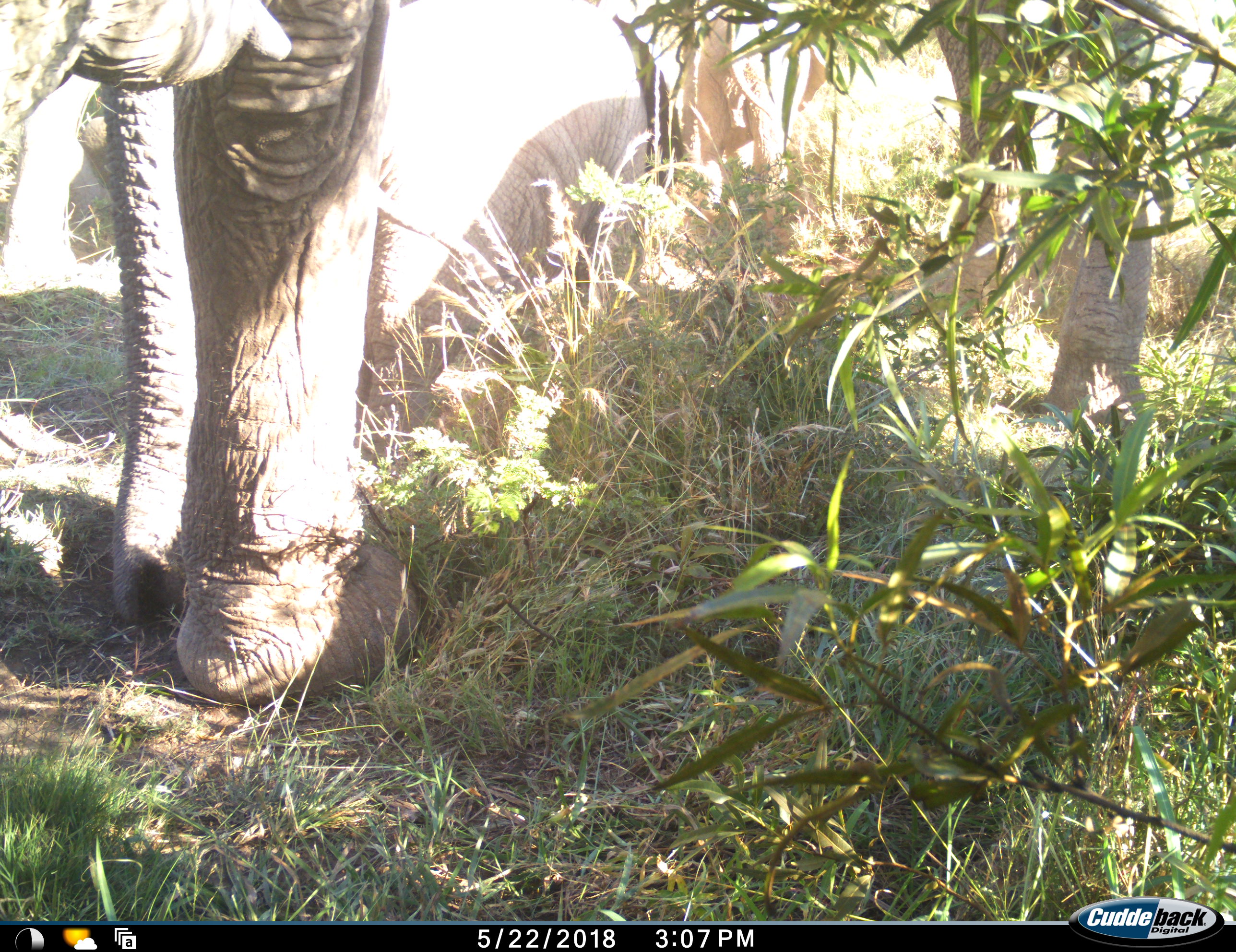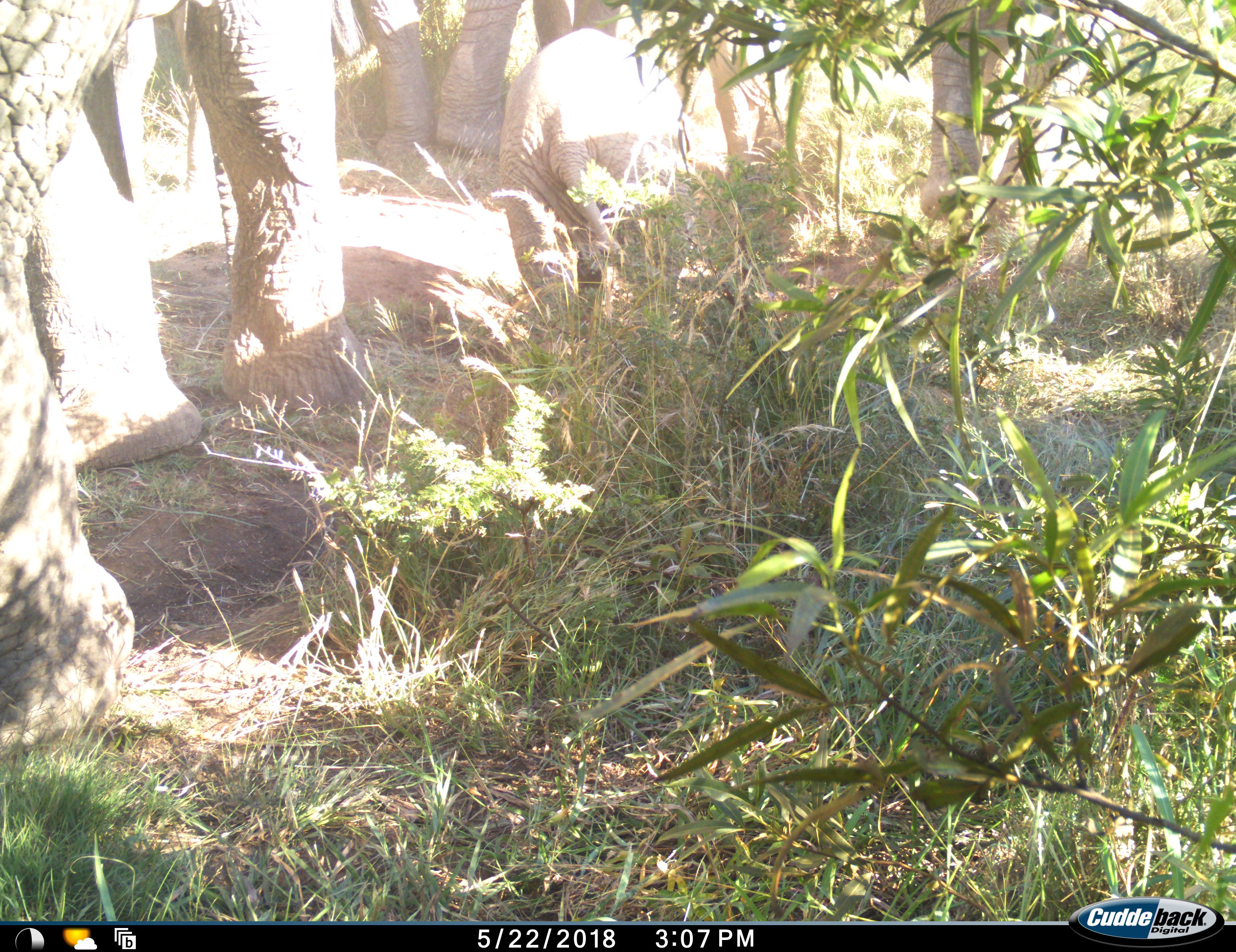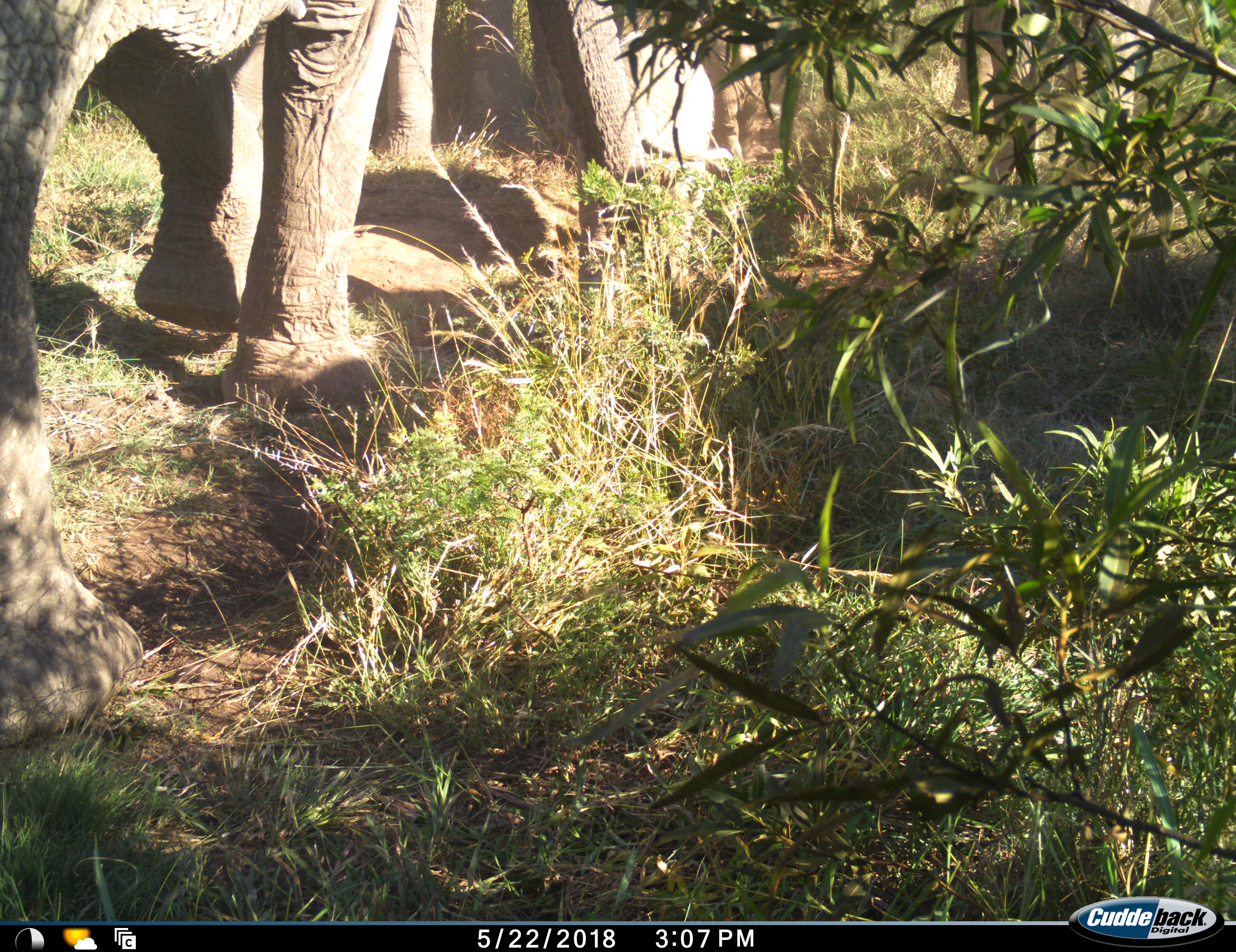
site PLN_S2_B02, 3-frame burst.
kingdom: Animalia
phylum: Chordata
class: Mammalia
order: Proboscidea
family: Elephantidae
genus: Loxodonta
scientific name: Loxodonta africana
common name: african bush elephant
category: elephant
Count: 4.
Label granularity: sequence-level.